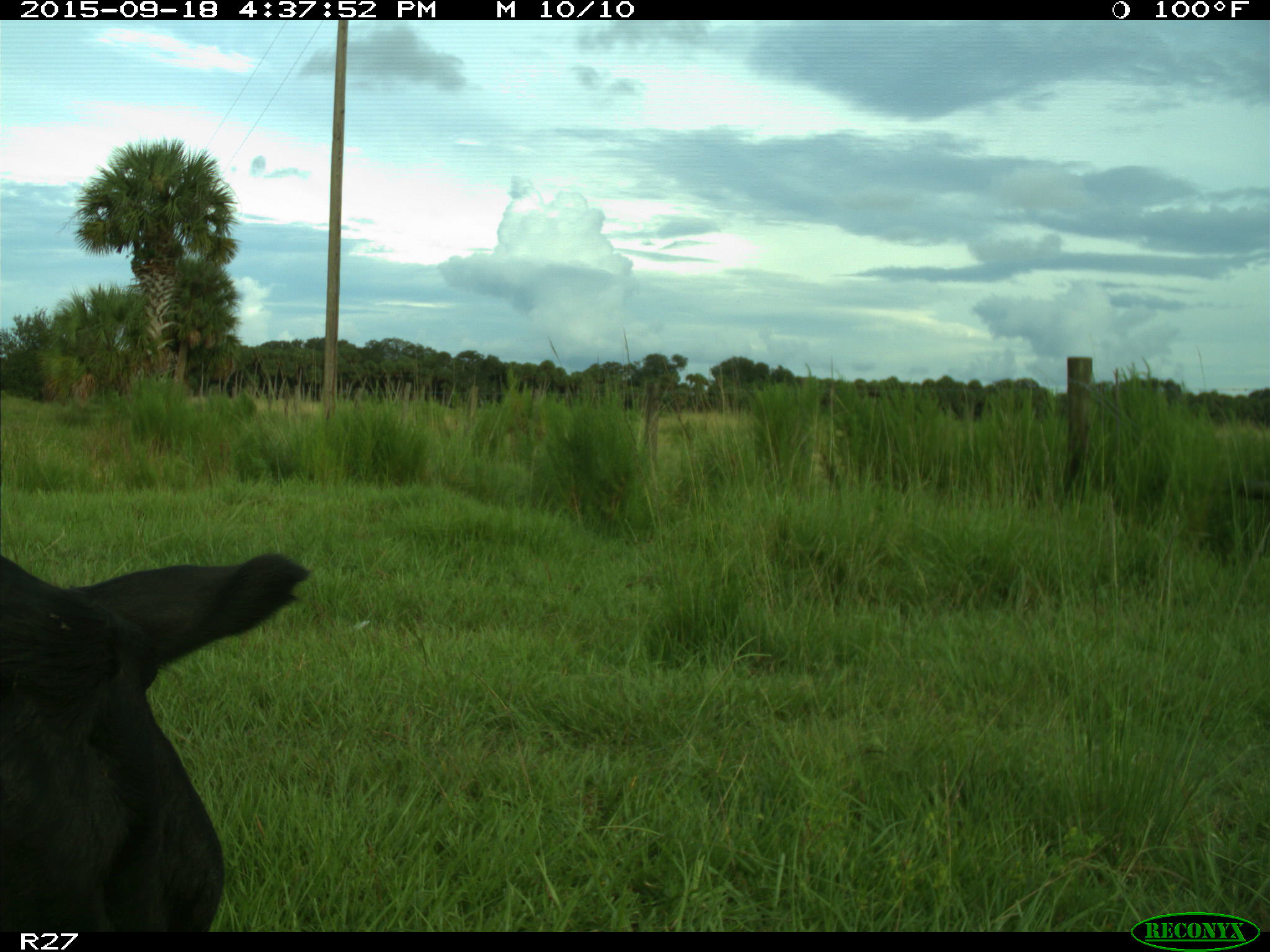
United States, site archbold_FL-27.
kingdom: Animalia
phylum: Chordata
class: Mammalia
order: Artiodactyla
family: Bovidae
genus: Bos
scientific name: Bos taurus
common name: domestic cow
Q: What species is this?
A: Bos taurus (domestic cow).